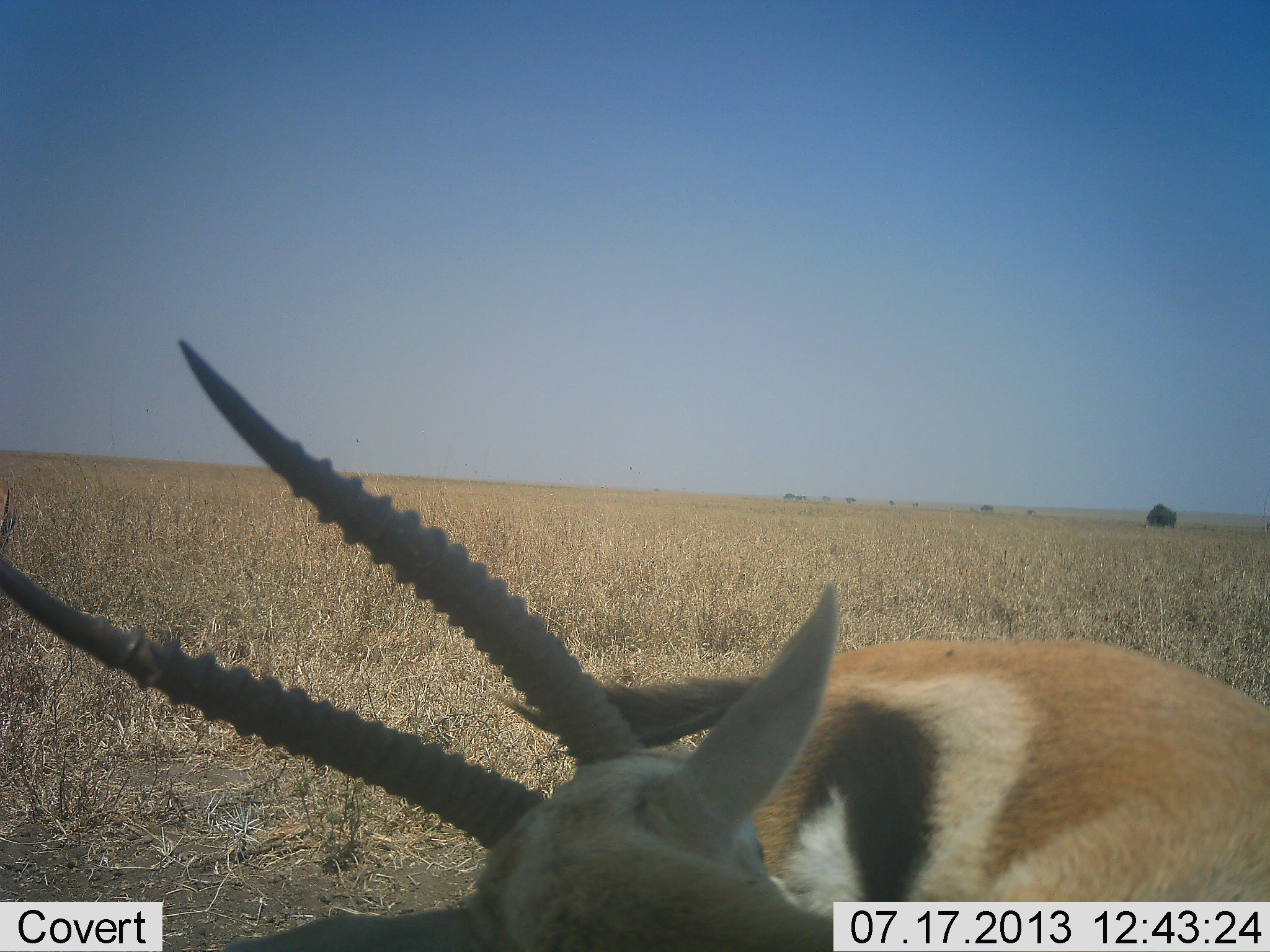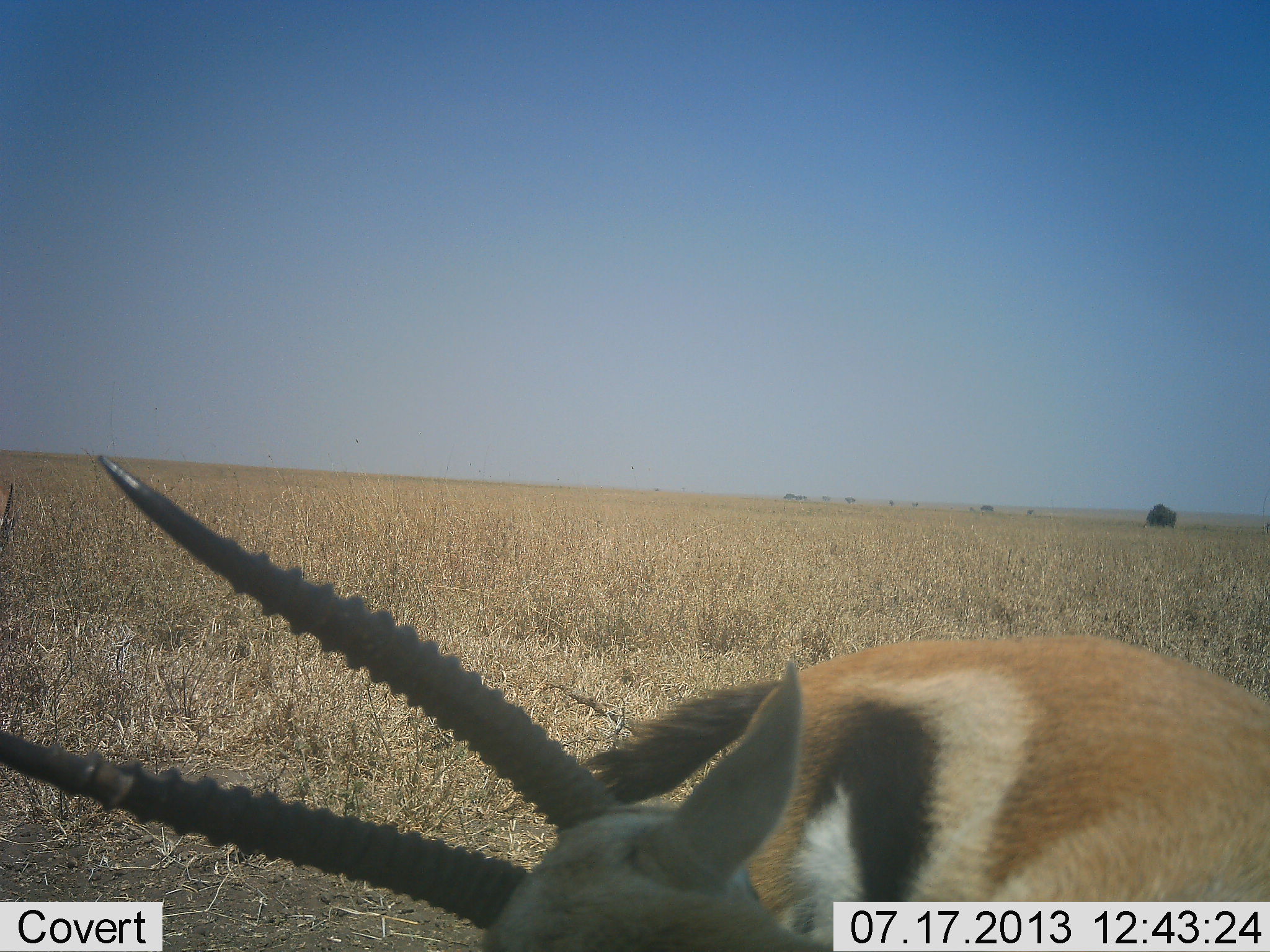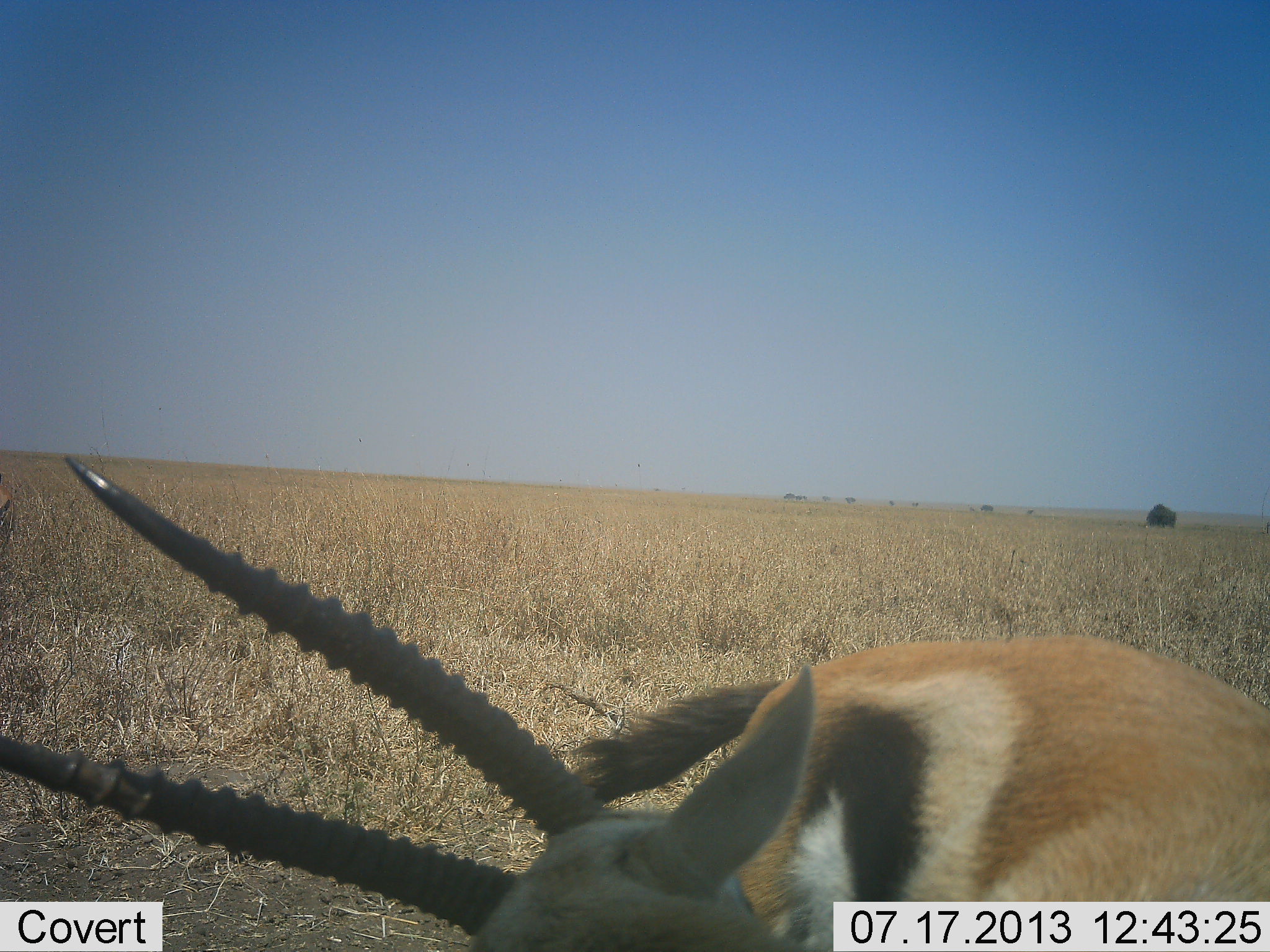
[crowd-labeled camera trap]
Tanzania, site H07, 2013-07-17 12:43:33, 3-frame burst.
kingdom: Animalia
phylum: Chordata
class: Mammalia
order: Artiodactyla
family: Bovidae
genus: Eudorcas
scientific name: Eudorcas thomsonii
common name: thomson's gazelle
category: gazellethomsons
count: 1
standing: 81%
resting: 0%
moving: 12%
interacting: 6%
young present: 0%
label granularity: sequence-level